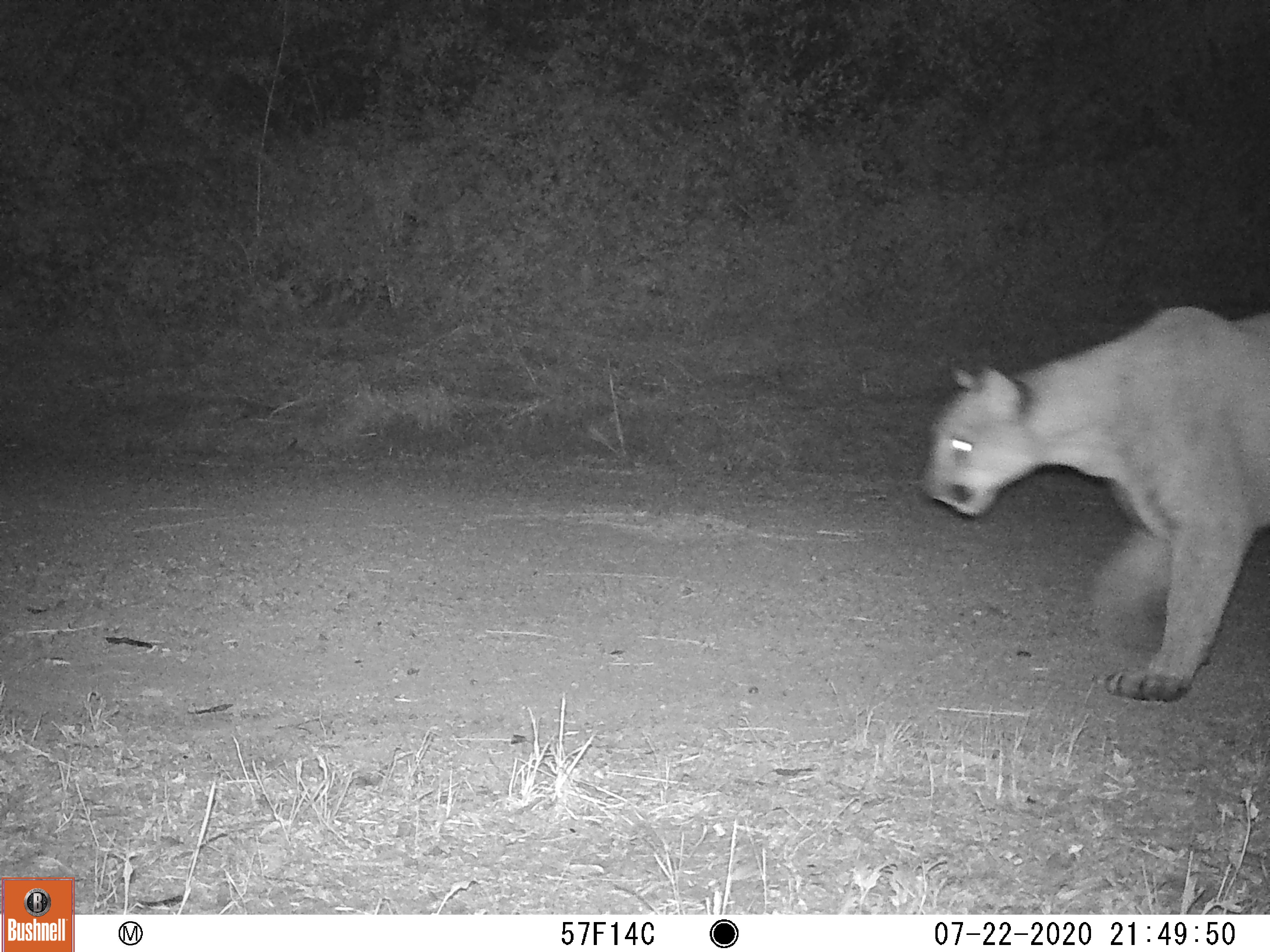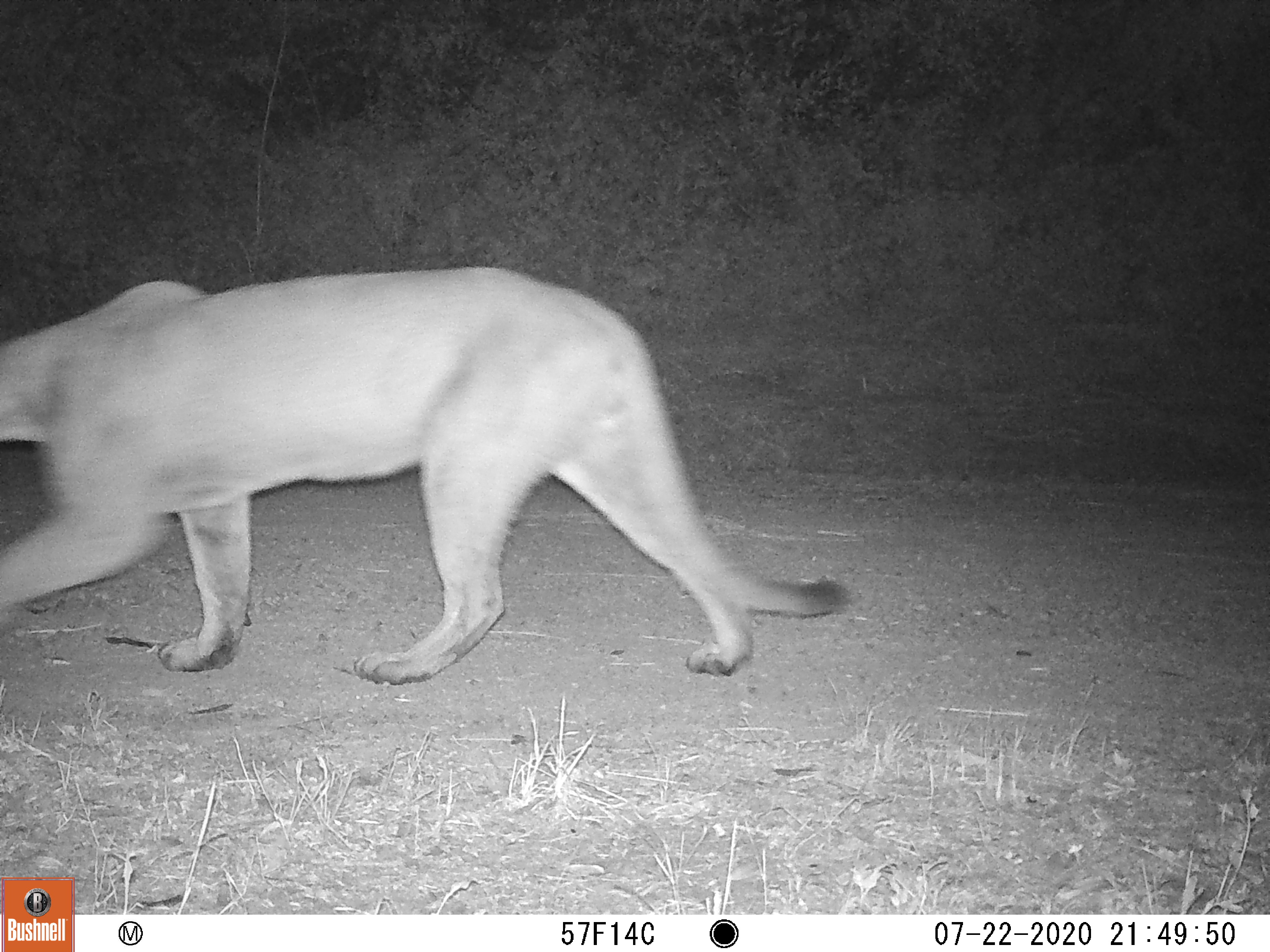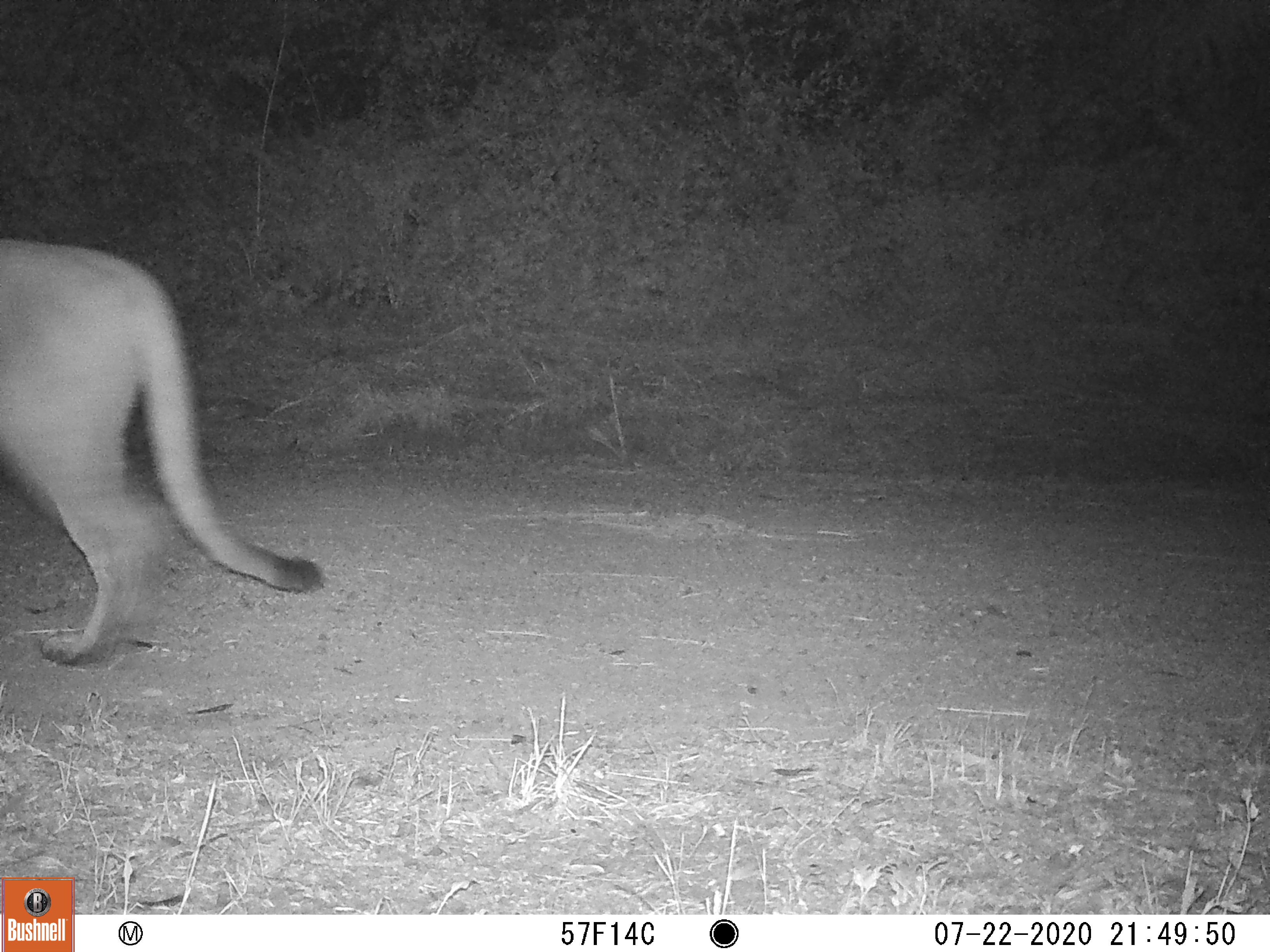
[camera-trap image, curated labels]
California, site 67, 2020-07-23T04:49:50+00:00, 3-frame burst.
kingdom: Animalia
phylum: Chordata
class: Mammalia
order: Carnivora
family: Felidae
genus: Puma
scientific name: Puma concolor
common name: puma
Puma (Puma concolor).